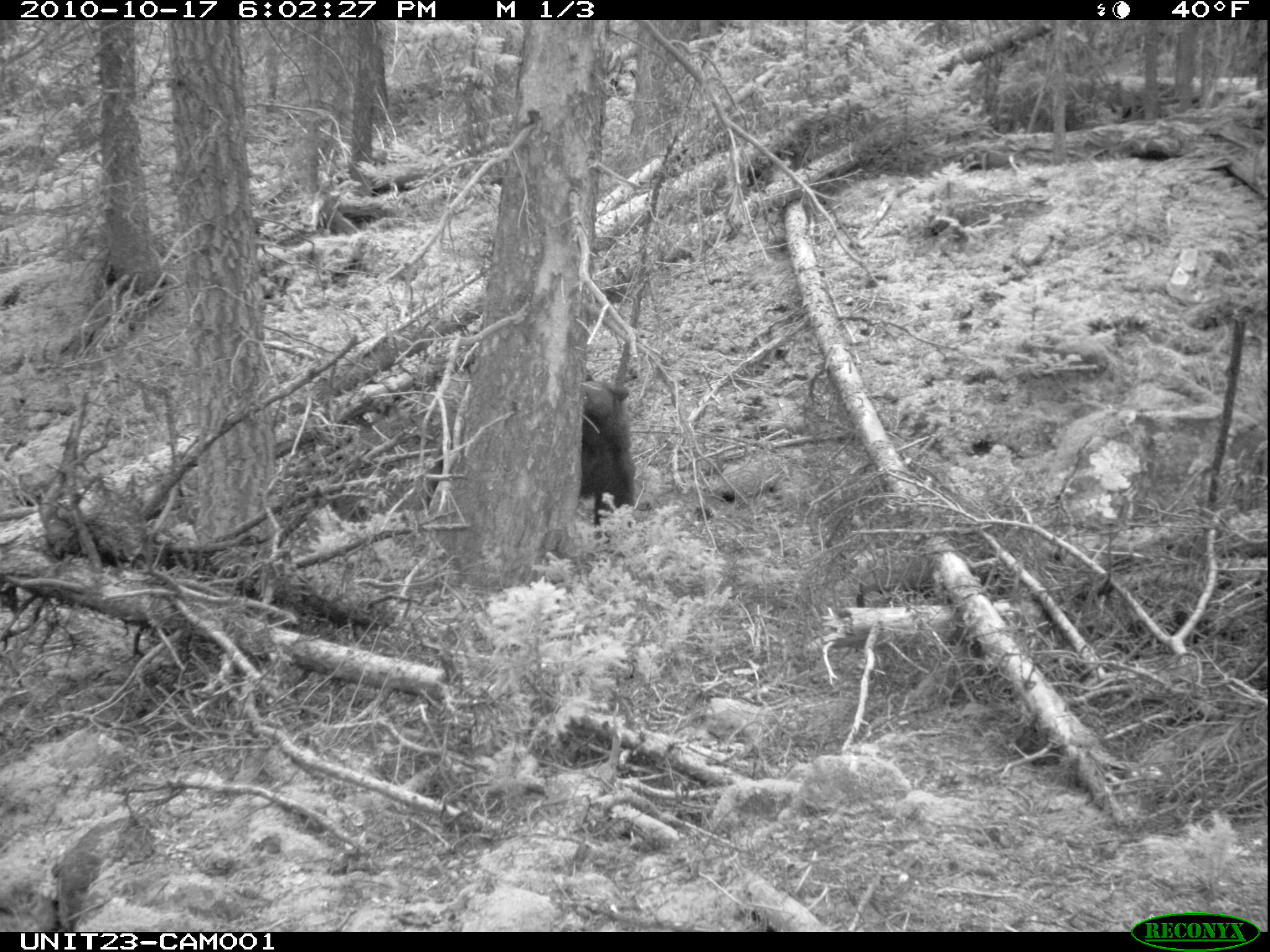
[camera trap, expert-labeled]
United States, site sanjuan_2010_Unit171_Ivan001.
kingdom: Animalia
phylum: Chordata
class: Mammalia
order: Carnivora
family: Ursidae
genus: Ursus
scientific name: Ursus americanus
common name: american black bear